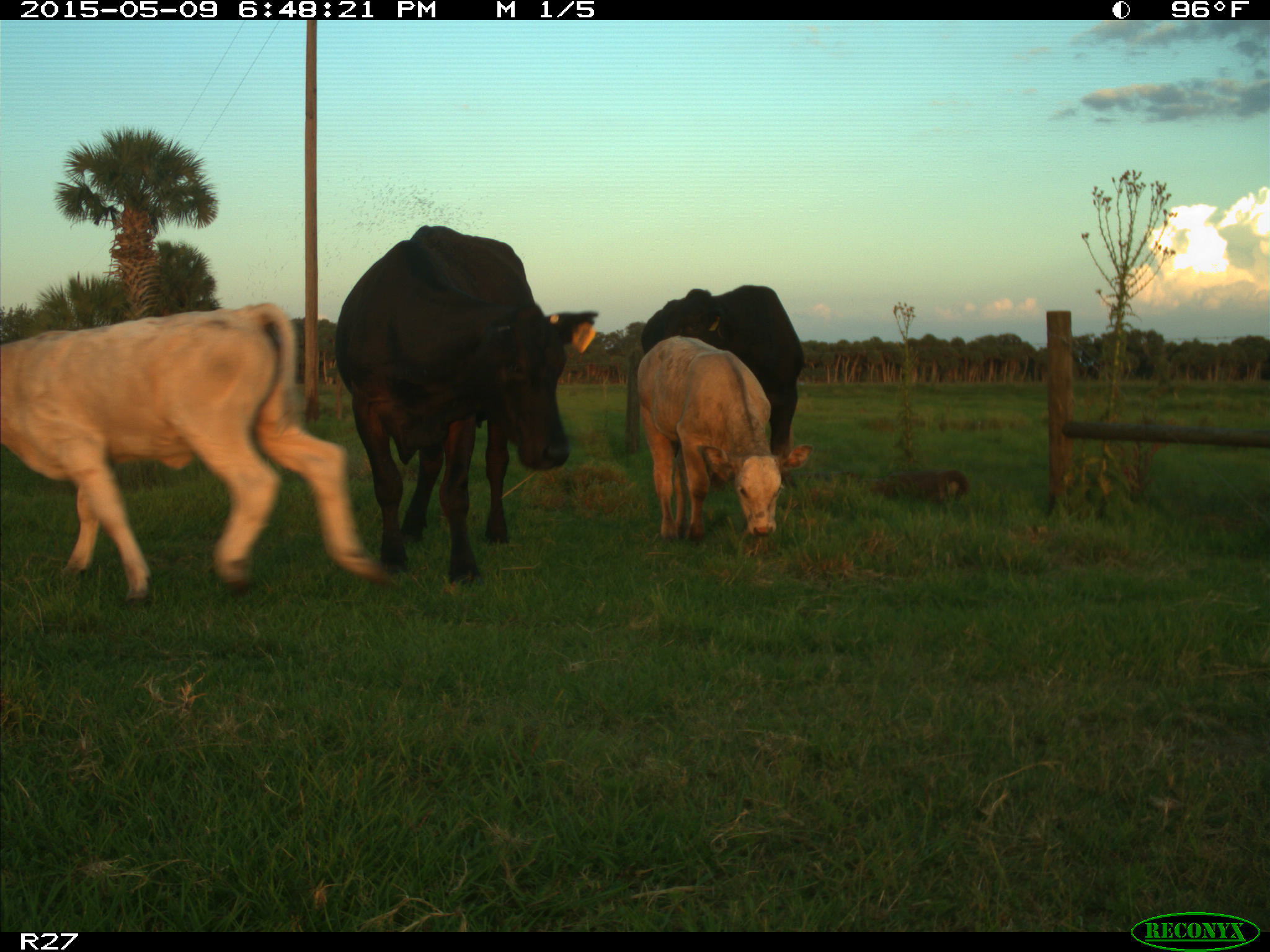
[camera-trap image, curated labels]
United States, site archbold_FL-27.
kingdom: Animalia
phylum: Chordata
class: Mammalia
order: Artiodactyla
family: Bovidae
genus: Bos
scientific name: Bos taurus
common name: domestic cow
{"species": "Bos taurus (domestic cow)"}